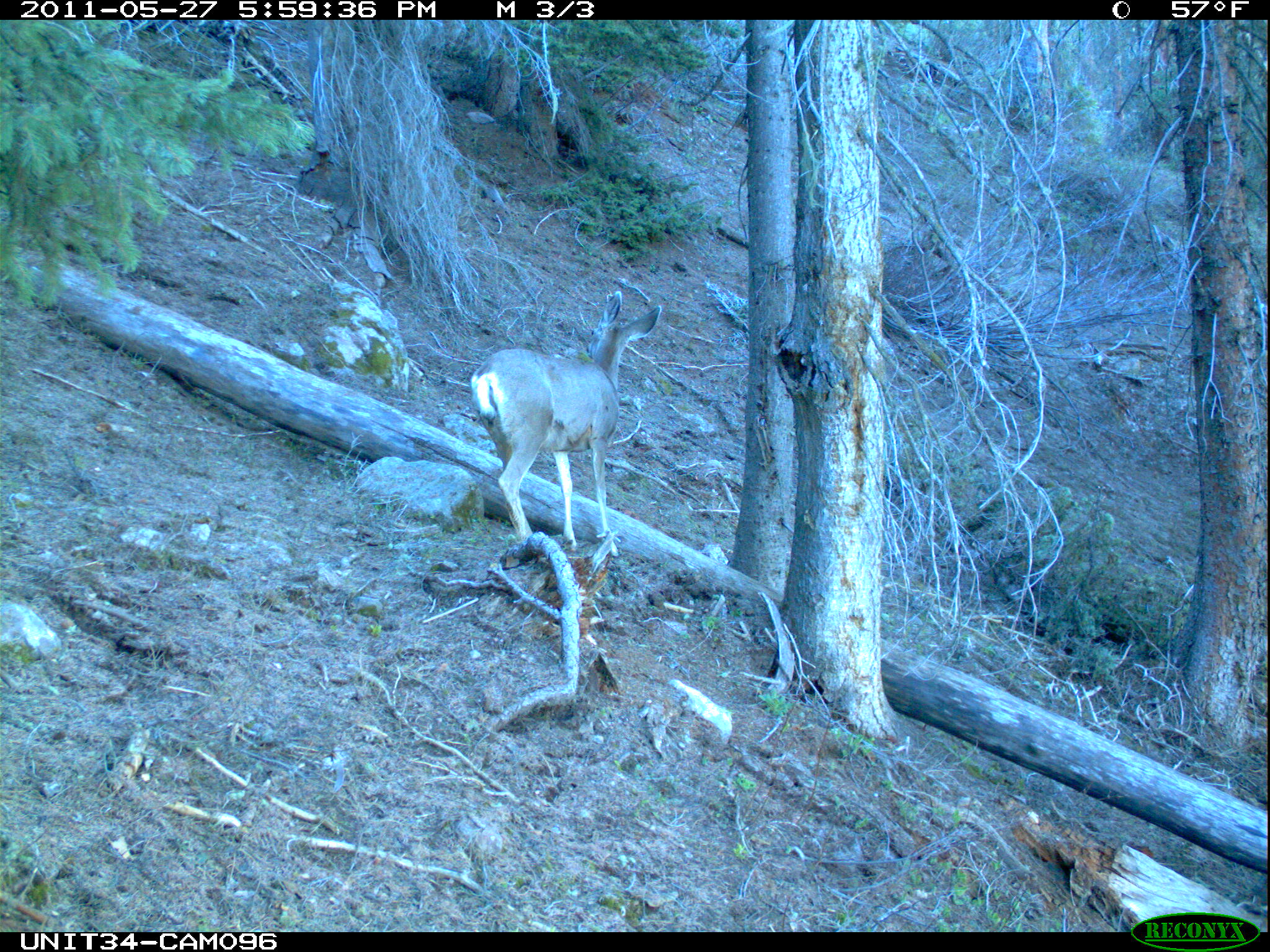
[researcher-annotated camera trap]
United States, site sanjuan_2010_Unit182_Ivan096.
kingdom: Animalia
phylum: Chordata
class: Mammalia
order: Artiodactyla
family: Cervidae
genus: Odocoileus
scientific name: Odocoileus hemionus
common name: mule deer